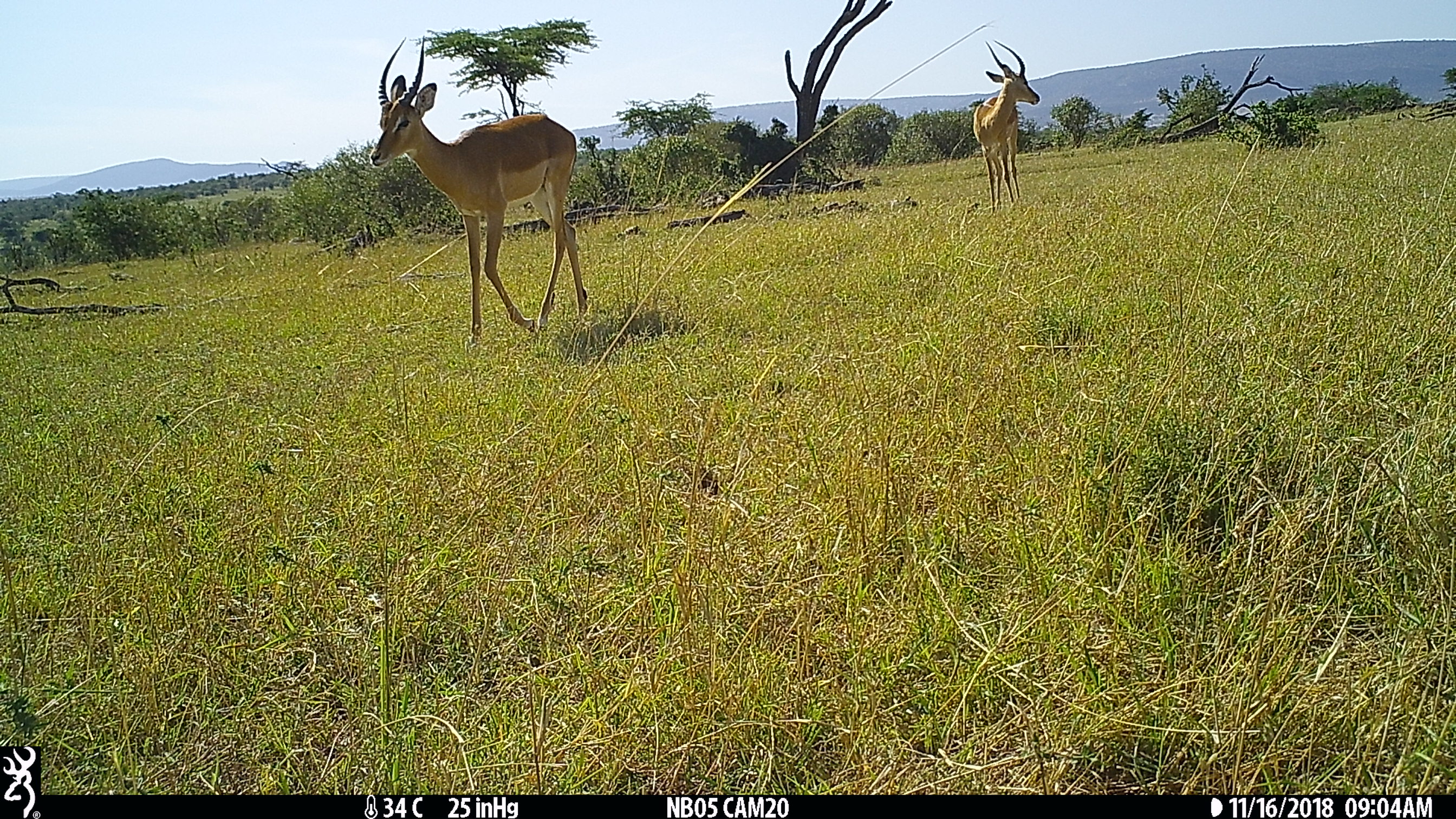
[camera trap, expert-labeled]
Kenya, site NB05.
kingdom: Animalia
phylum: Chordata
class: Mammalia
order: Artiodactyla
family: Bovidae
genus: Aepyceros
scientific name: Aepyceros melampus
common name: impala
Impala (Aepyceros melampus).